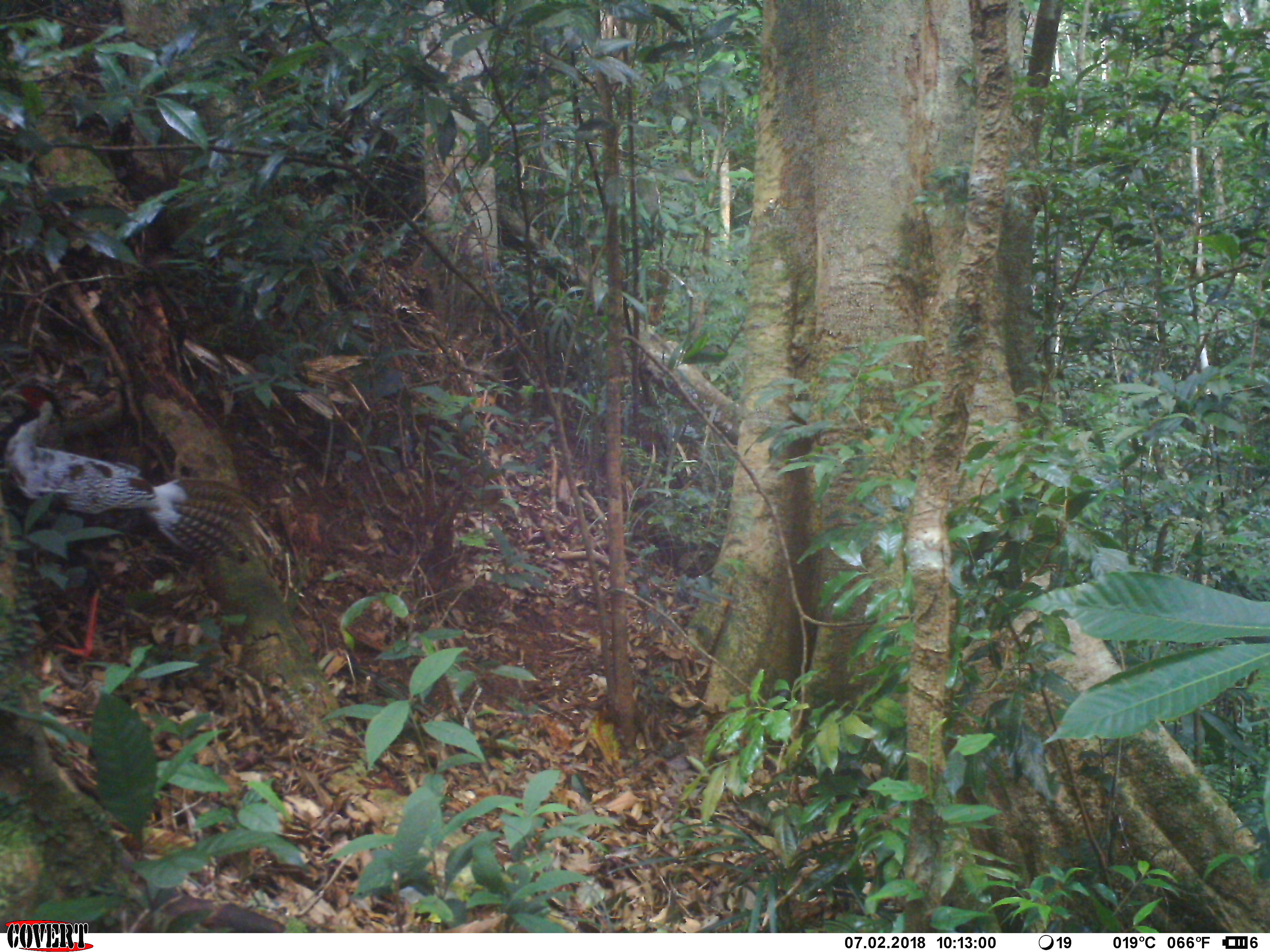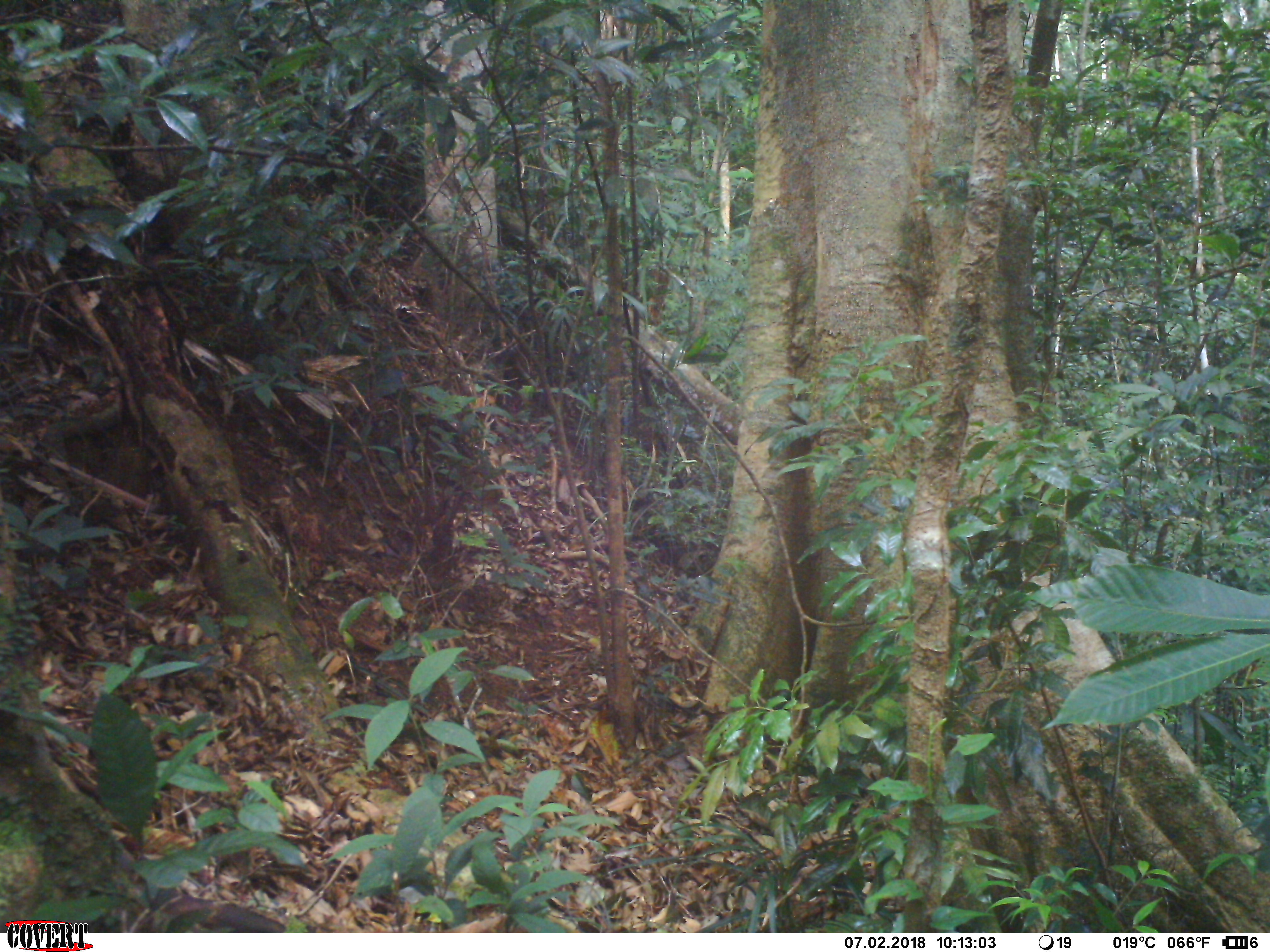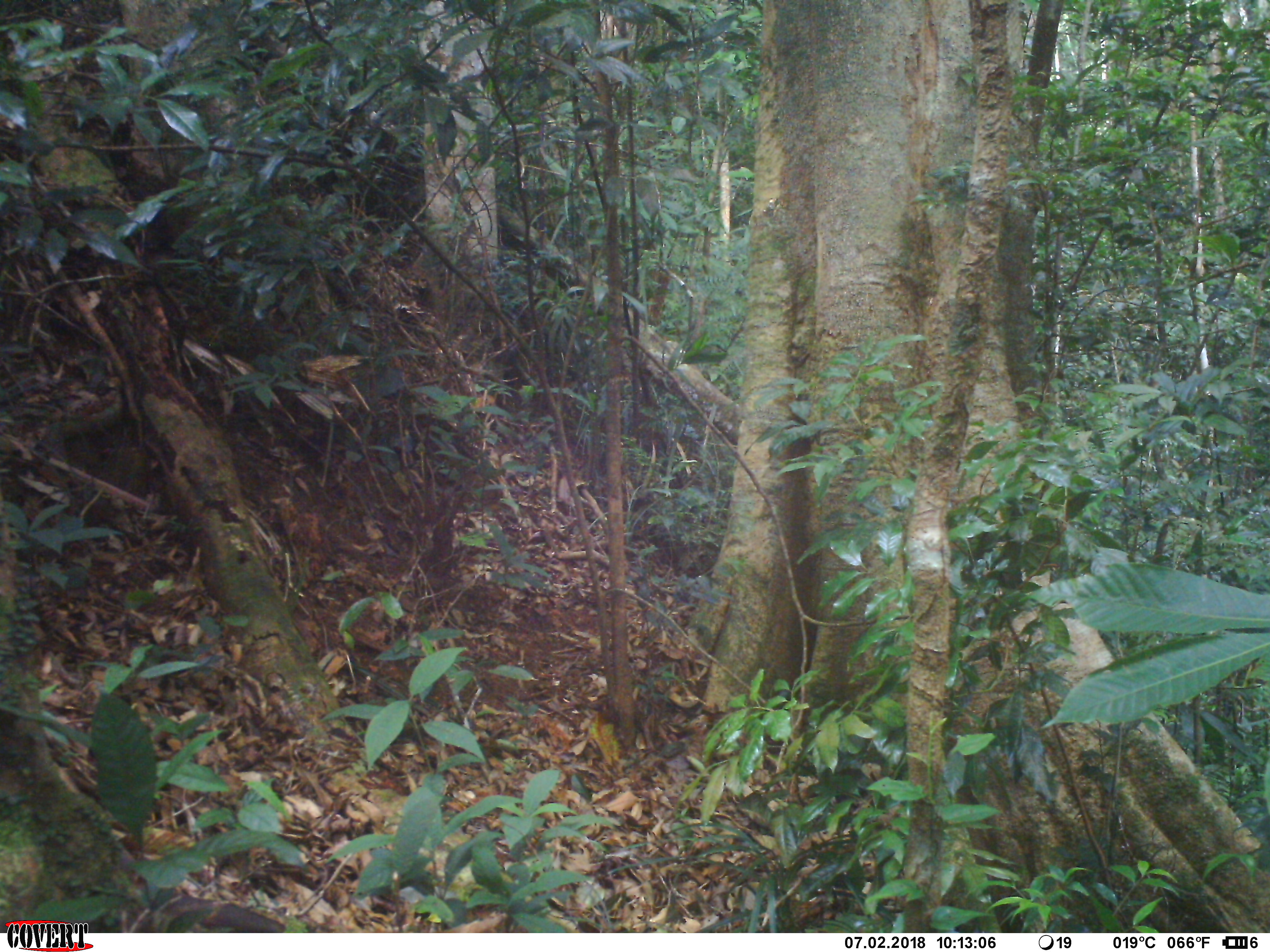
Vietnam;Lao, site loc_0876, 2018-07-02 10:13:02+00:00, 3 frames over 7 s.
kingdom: Animalia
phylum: Chordata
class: Aves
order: Galliformes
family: Phasianidae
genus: Lophura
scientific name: Lophura nycthemera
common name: silver pheasant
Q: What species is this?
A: Silver pheasant (Lophura nycthemera).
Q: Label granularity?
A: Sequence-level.